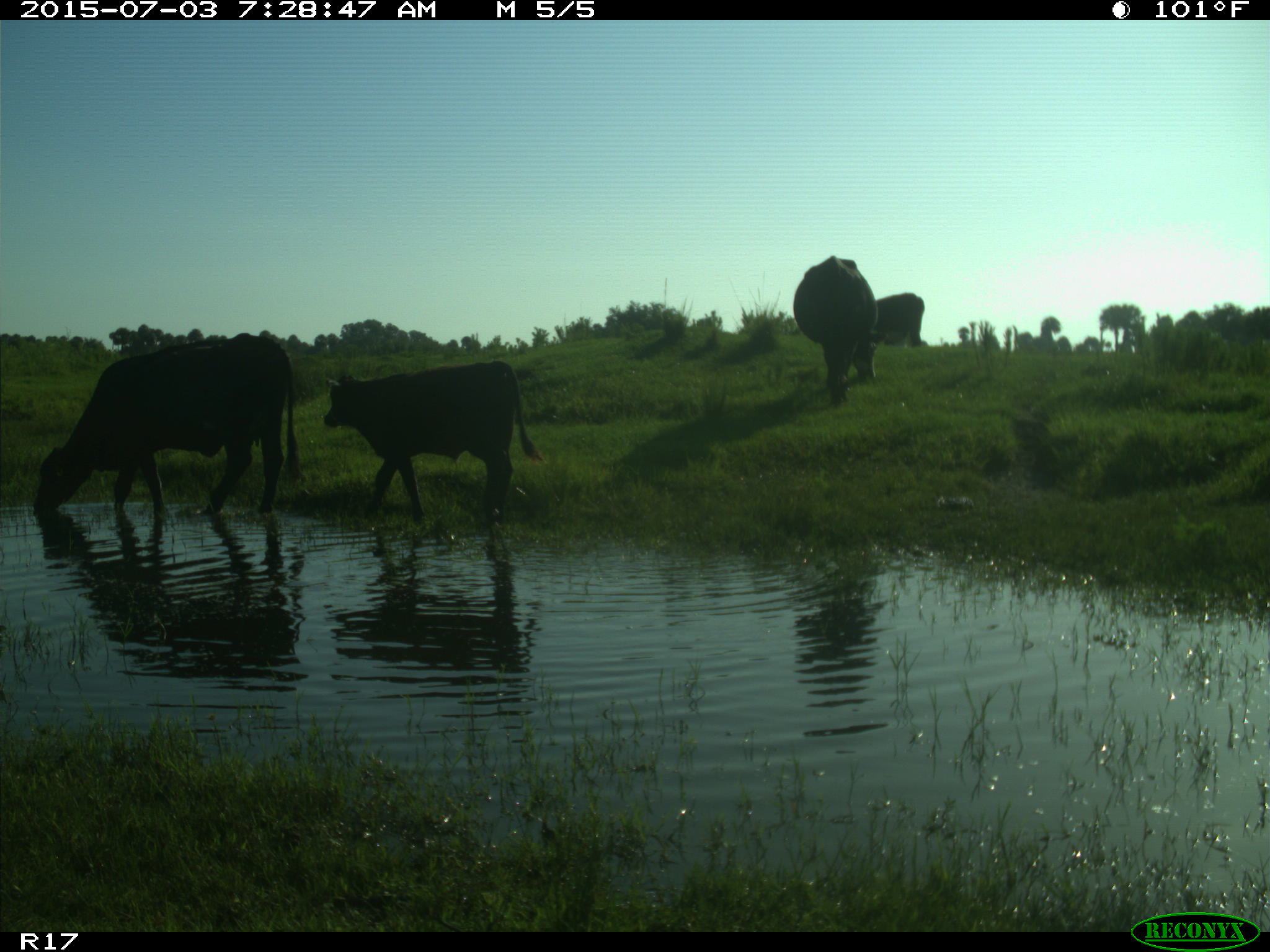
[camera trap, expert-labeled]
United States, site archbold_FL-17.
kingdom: Animalia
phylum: Chordata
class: Mammalia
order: Artiodactyla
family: Bovidae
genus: Bos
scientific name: Bos taurus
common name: domestic cow